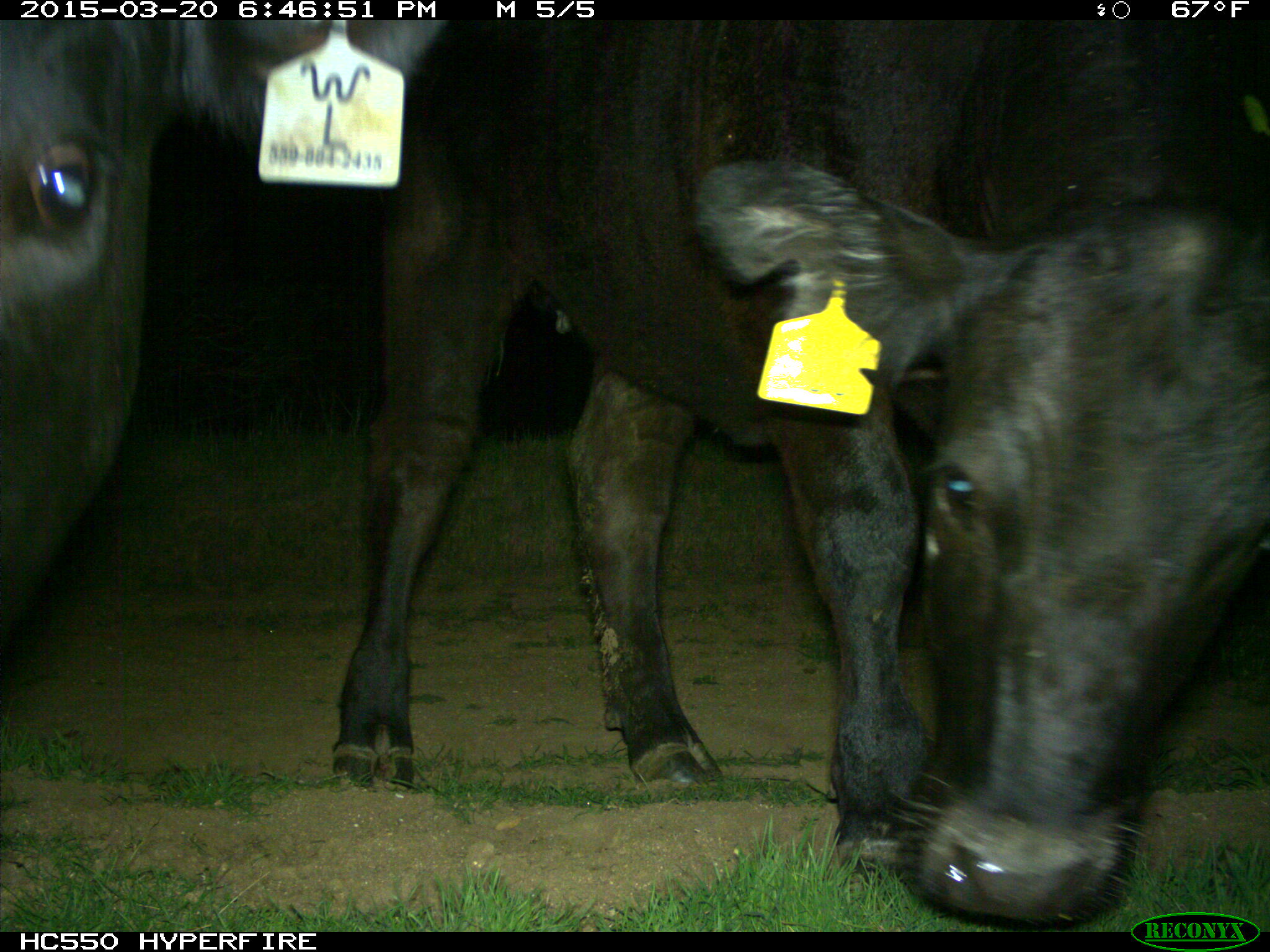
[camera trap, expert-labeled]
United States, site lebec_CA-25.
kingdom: Animalia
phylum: Chordata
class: Mammalia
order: Artiodactyla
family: Bovidae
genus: Bos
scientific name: Bos taurus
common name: domestic cow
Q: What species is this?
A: Bos taurus (domestic cow).